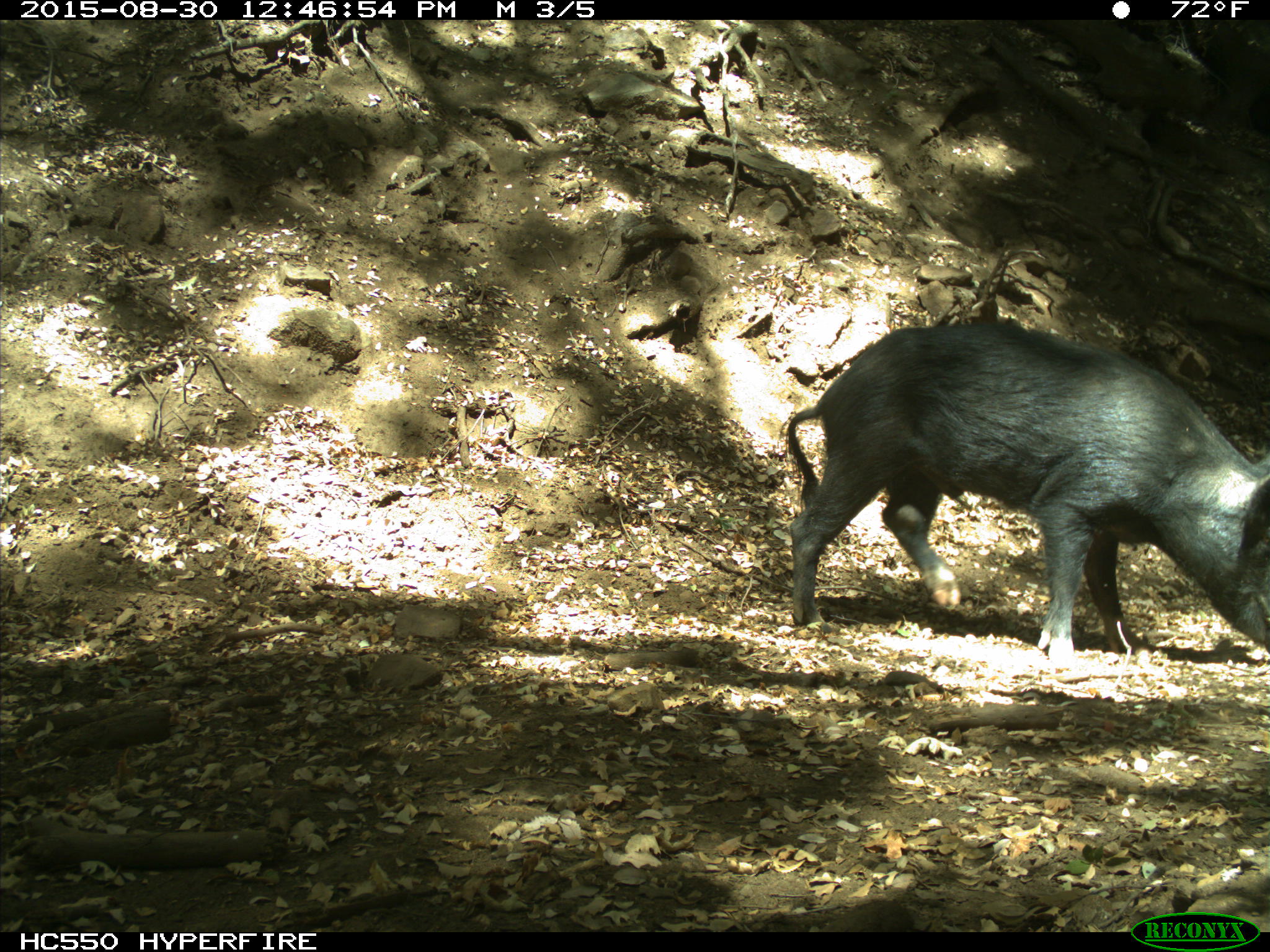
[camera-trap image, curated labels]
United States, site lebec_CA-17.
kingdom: Animalia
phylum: Chordata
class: Mammalia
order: Artiodactyla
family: Suidae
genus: Sus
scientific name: Sus scrofa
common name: wild boar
Sus scrofa (wild boar).